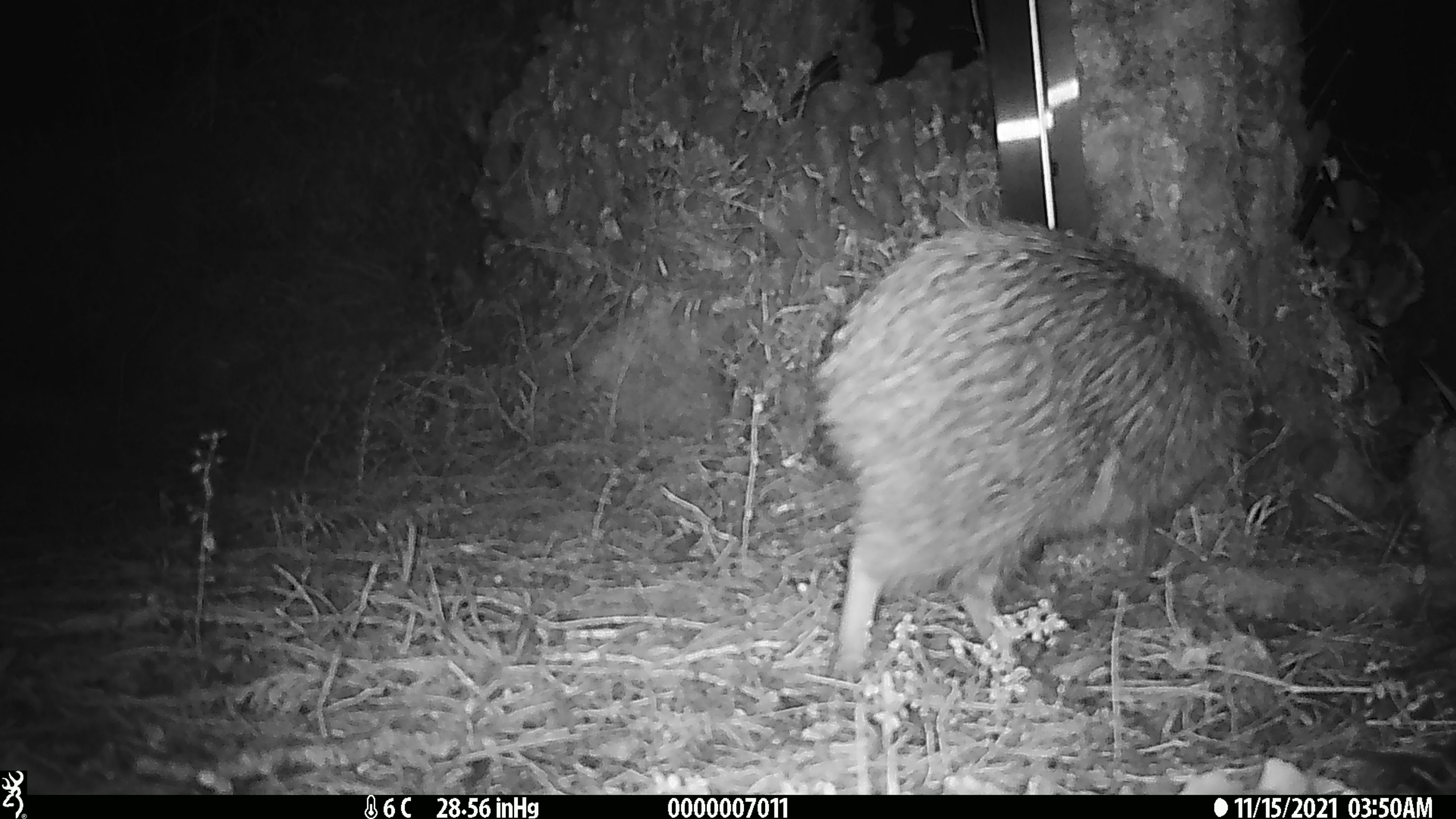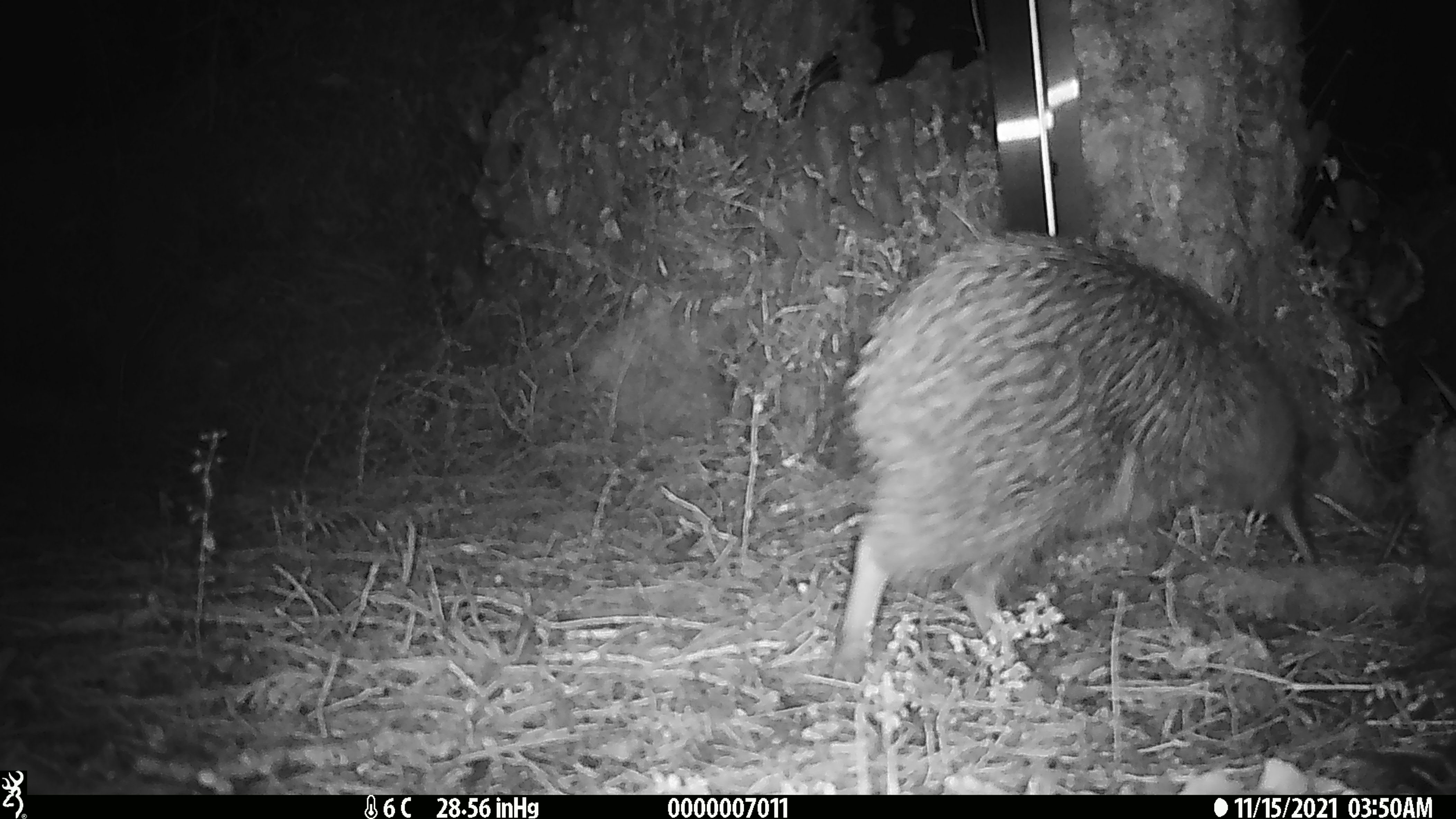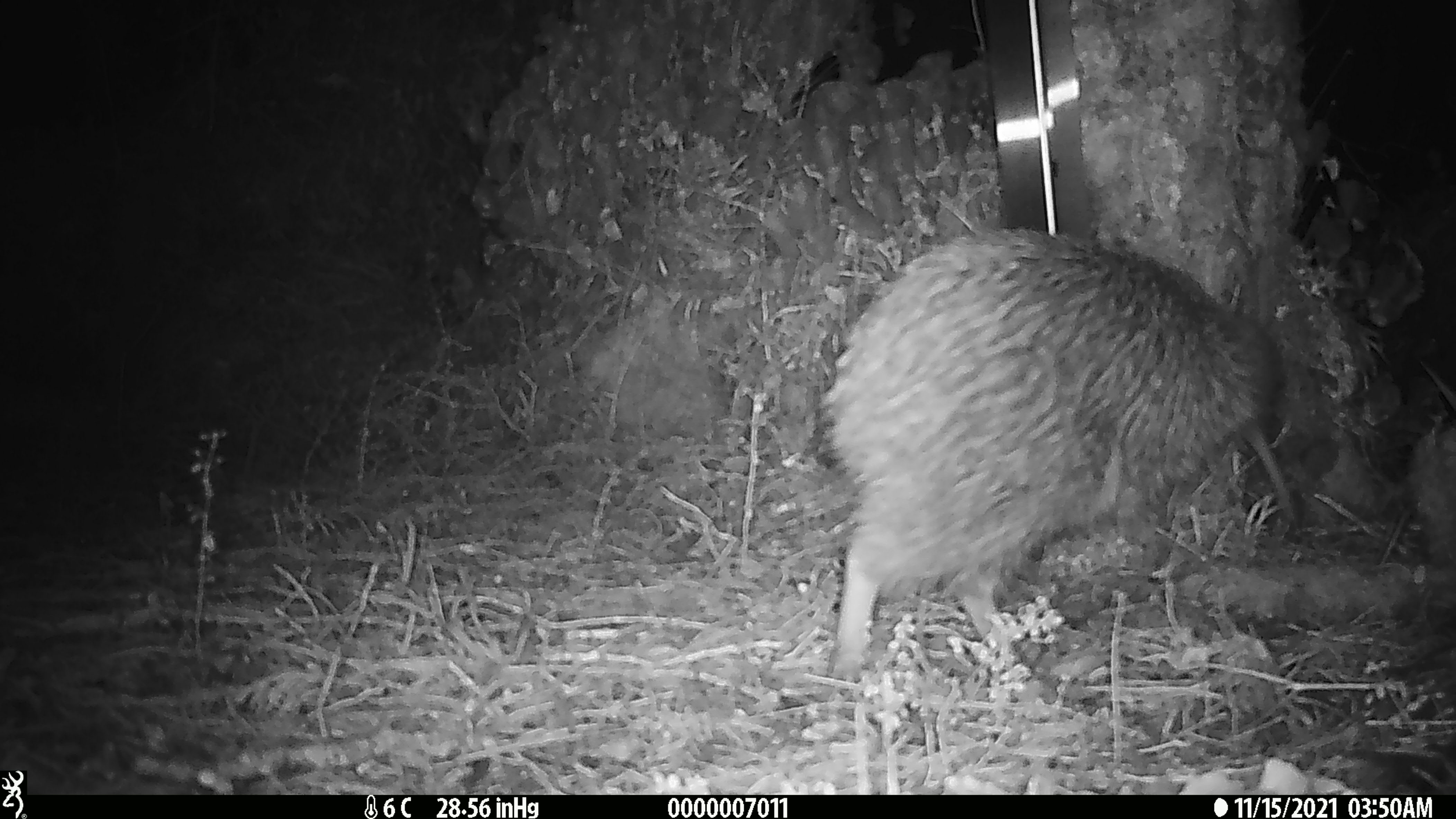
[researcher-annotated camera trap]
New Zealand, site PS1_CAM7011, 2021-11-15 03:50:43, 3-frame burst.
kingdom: Animalia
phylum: Chordata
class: Aves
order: Apterygiformes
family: Apterygidae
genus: Apteryx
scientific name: Apteryx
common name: kiwi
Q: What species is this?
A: Kiwi (Apteryx).